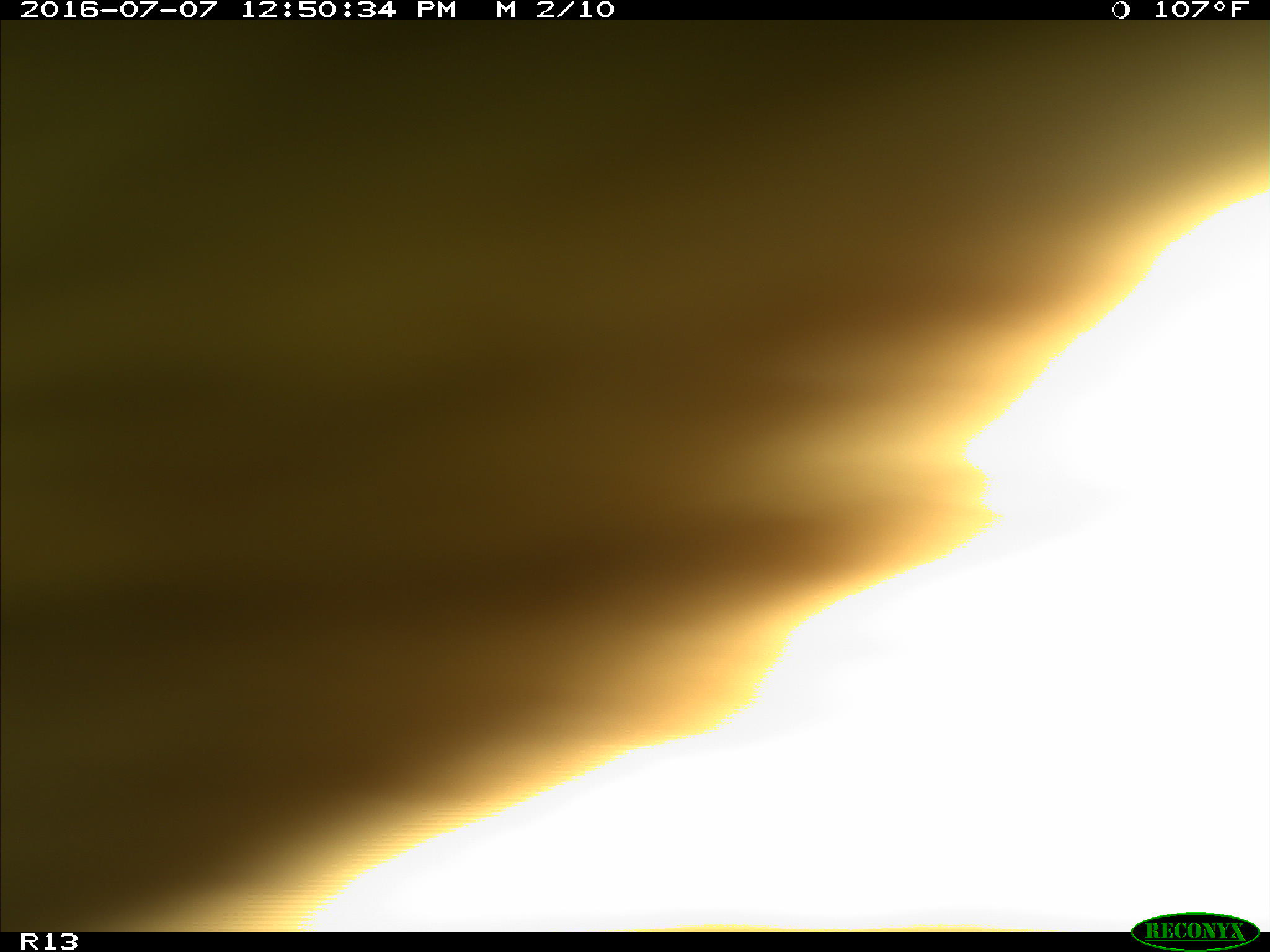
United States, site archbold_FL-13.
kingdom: Animalia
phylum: Chordata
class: Mammalia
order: Artiodactyla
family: Bovidae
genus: Bos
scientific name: Bos taurus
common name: domestic cow